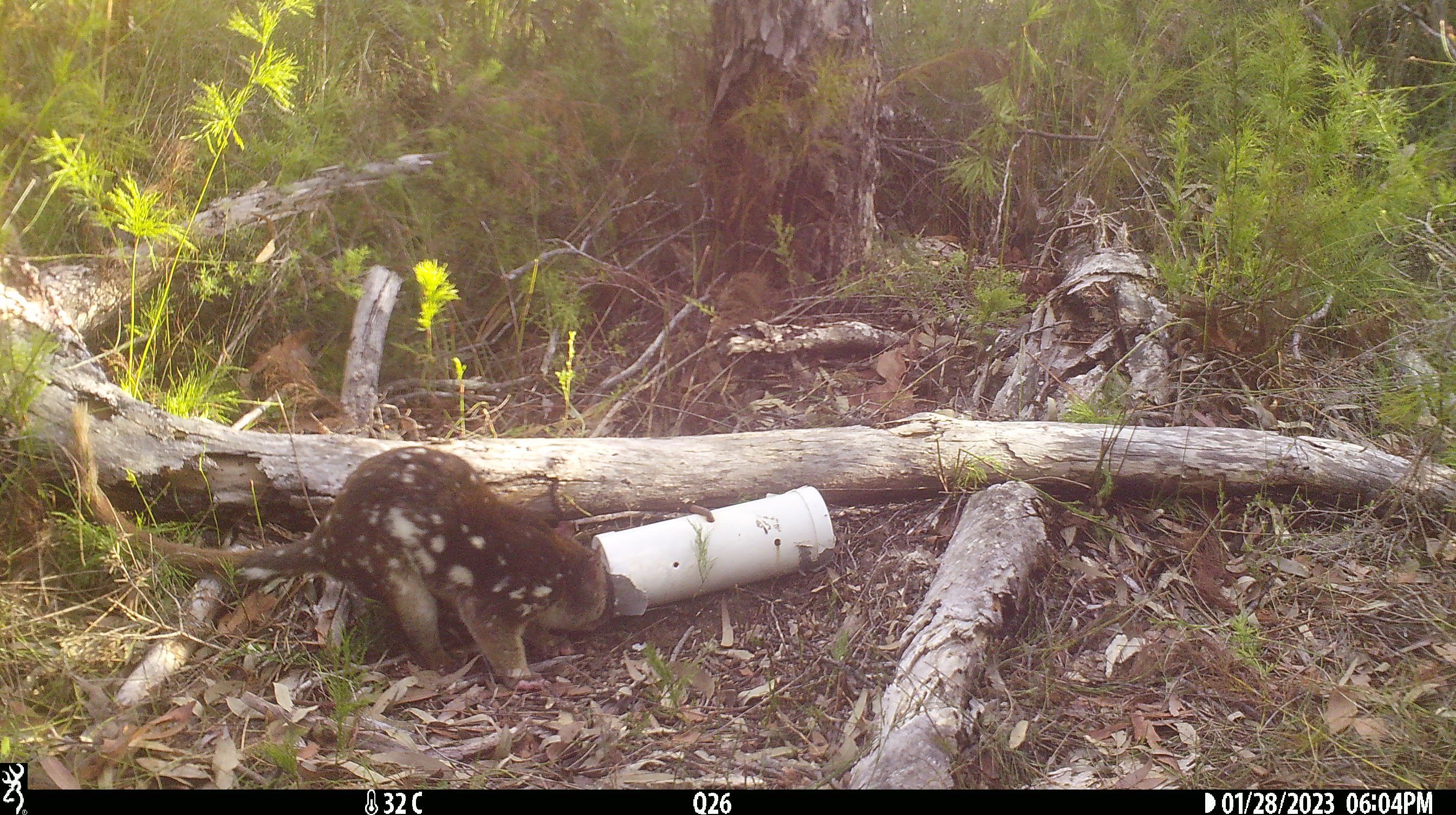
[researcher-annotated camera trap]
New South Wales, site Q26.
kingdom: Animalia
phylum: Chordata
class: Mammalia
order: Dasyuromorphia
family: Dasyuridae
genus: Dasyurus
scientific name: Dasyurus maculatus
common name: spotted-tailed quoll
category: quoll